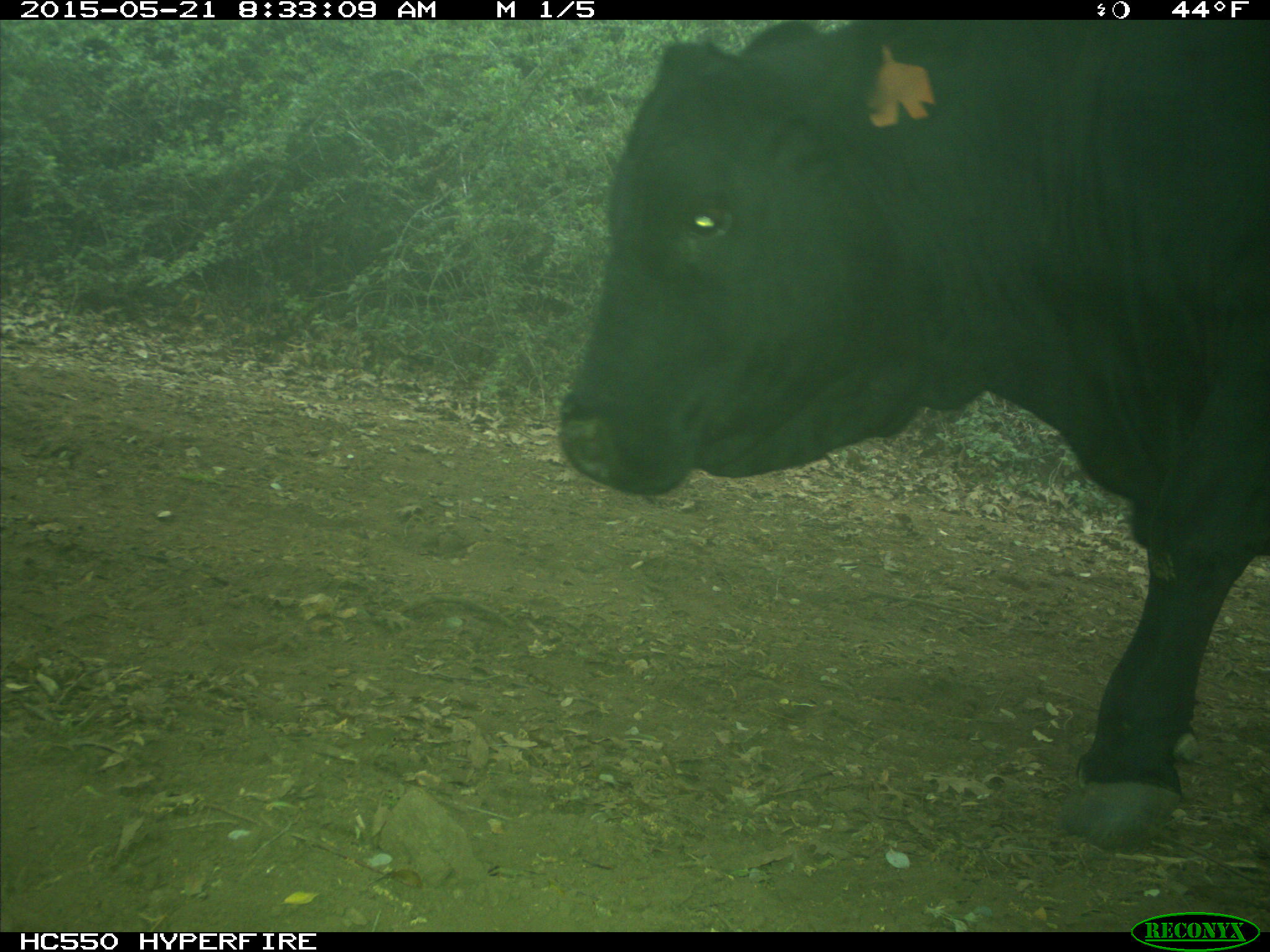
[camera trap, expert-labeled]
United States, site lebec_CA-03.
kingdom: Animalia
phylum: Chordata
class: Mammalia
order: Artiodactyla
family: Bovidae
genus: Bos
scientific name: Bos taurus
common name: domestic cow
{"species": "Bos taurus (domestic cow)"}